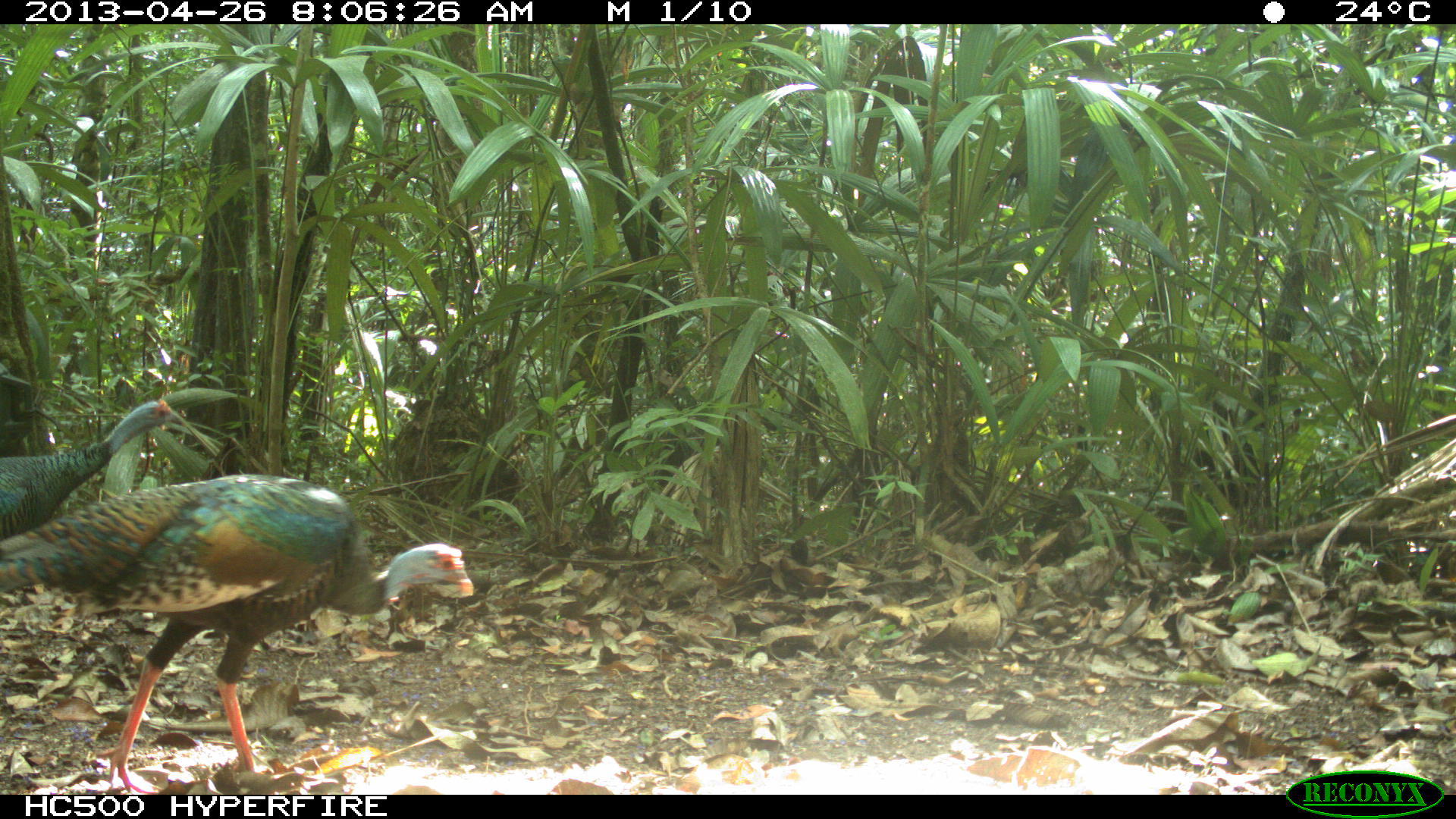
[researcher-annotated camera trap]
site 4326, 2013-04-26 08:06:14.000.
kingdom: Animalia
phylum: Chordata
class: Aves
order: Galliformes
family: Phasianidae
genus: Meleagris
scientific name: Meleagris ocellata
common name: ocellated turkey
Meleagris ocellata (ocellated turkey), count 4.